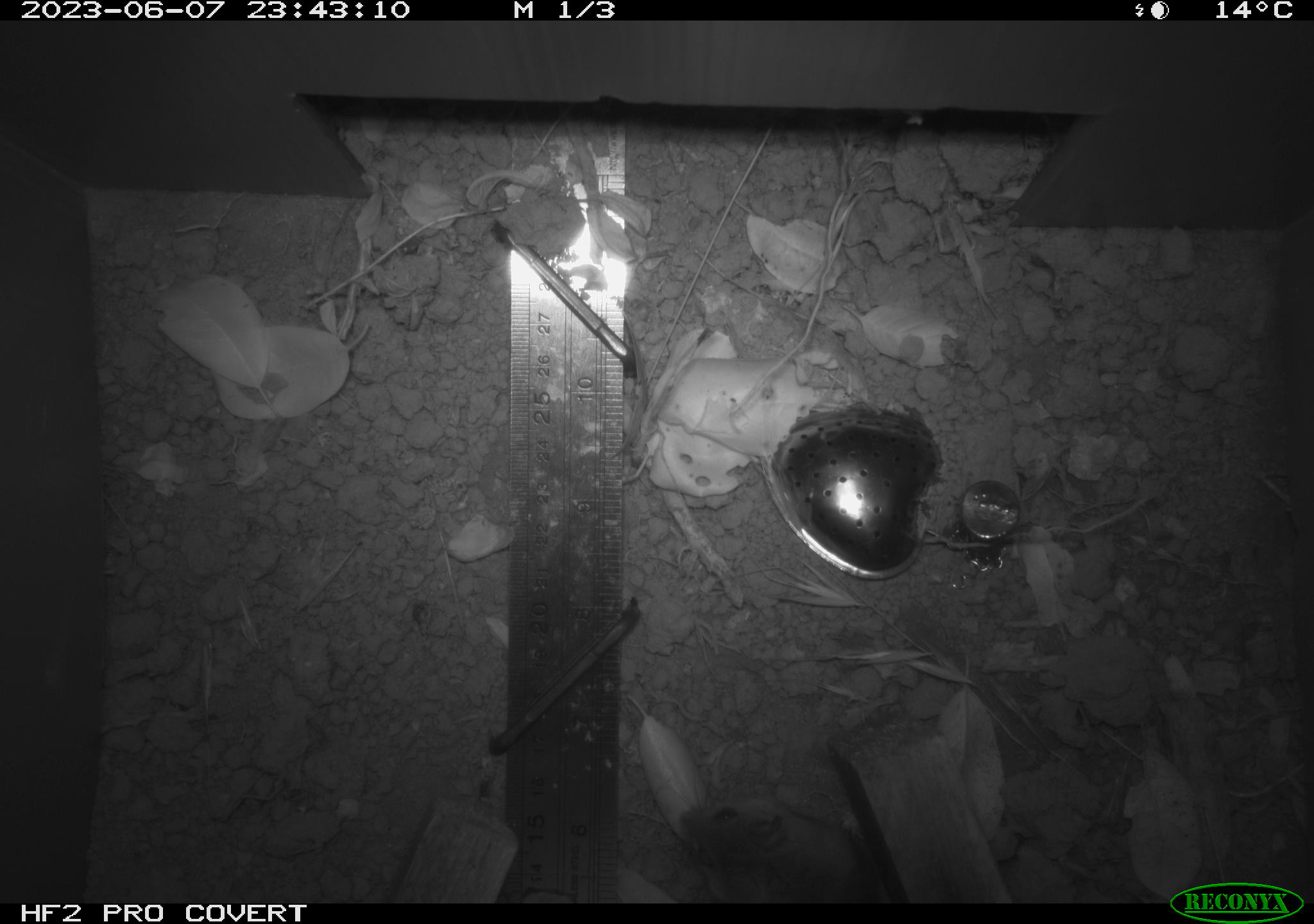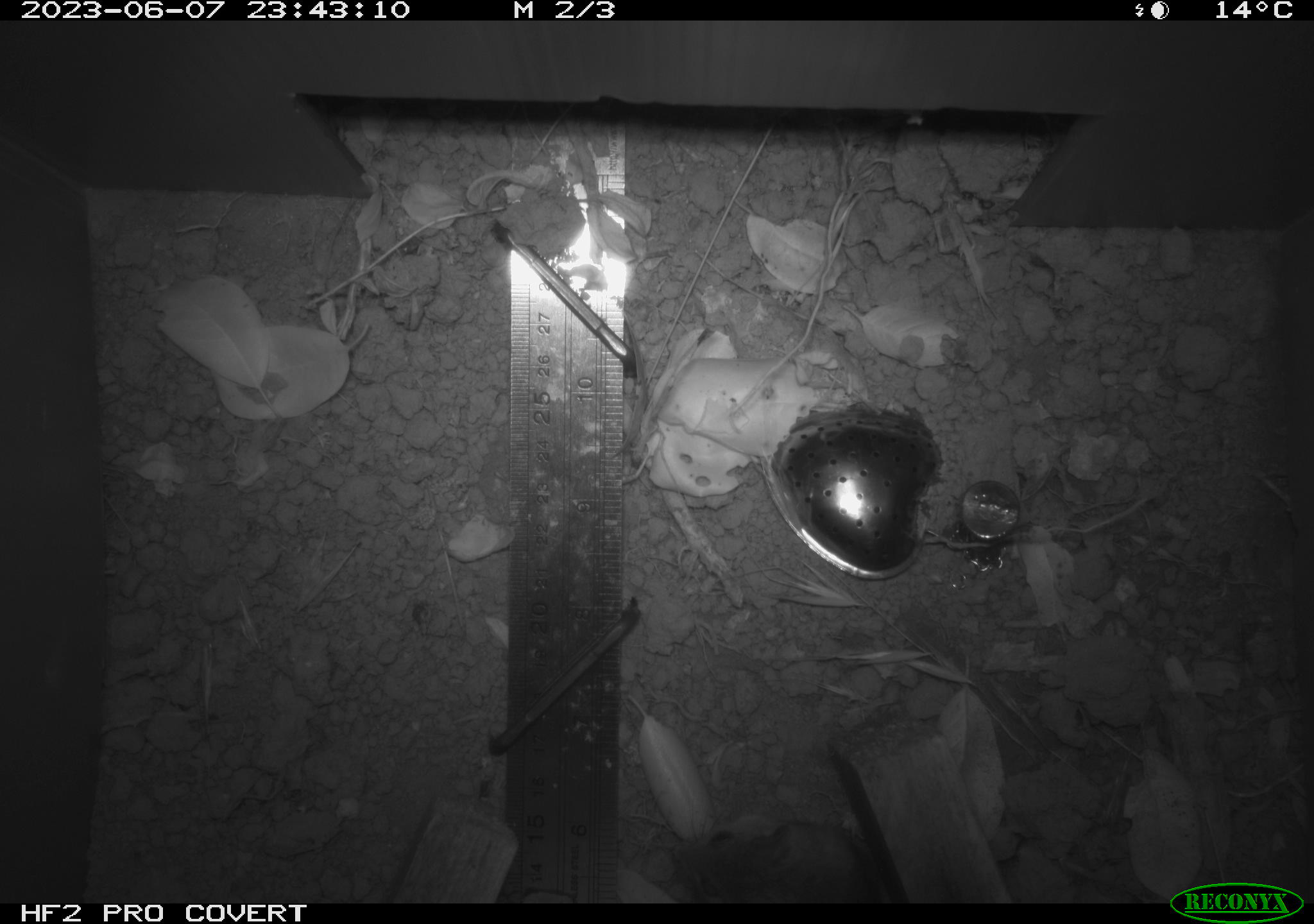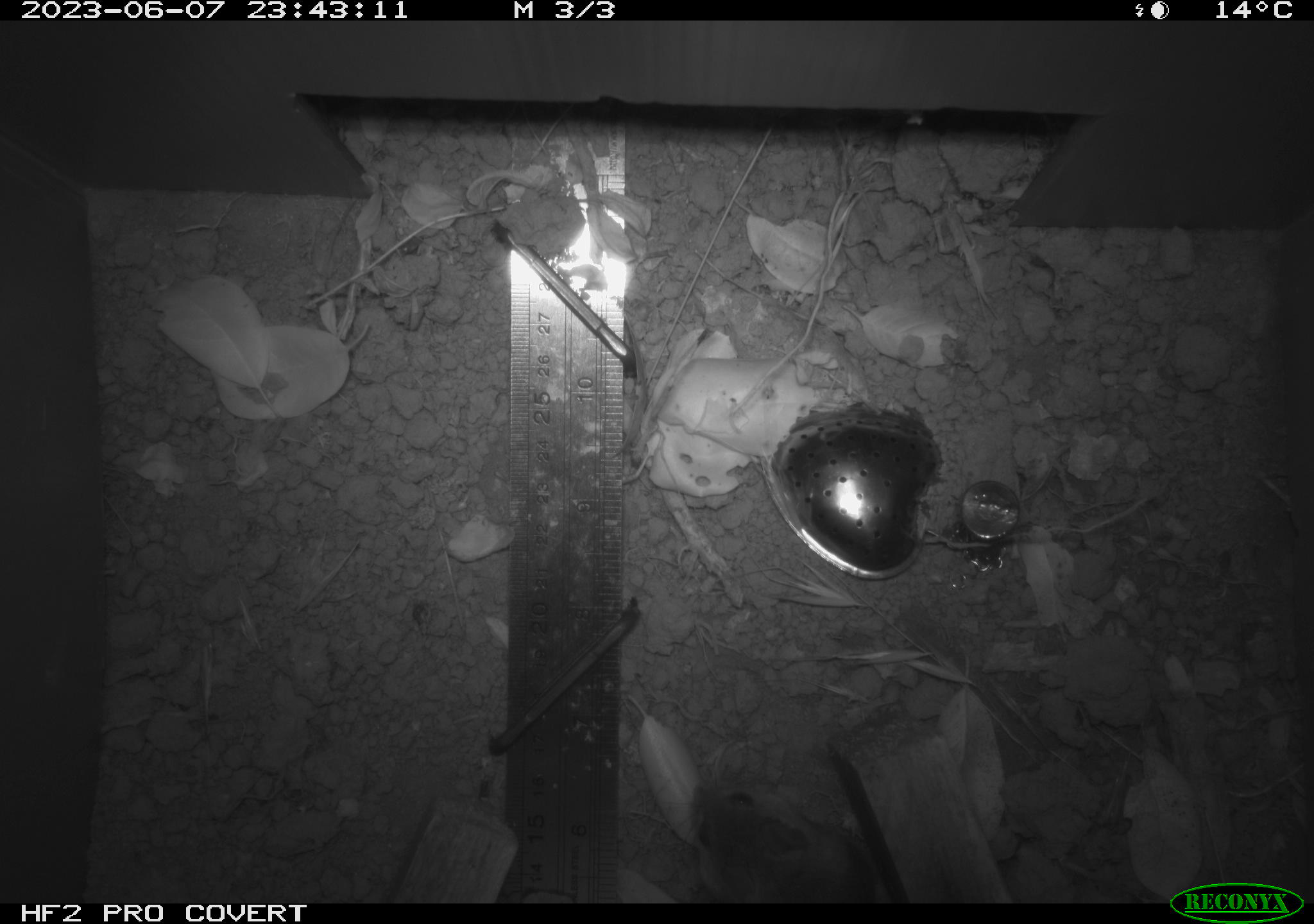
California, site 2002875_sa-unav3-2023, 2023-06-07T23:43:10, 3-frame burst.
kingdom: Animalia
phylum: Chordata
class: Mammalia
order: Rodentia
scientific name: Rodentia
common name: mouse species